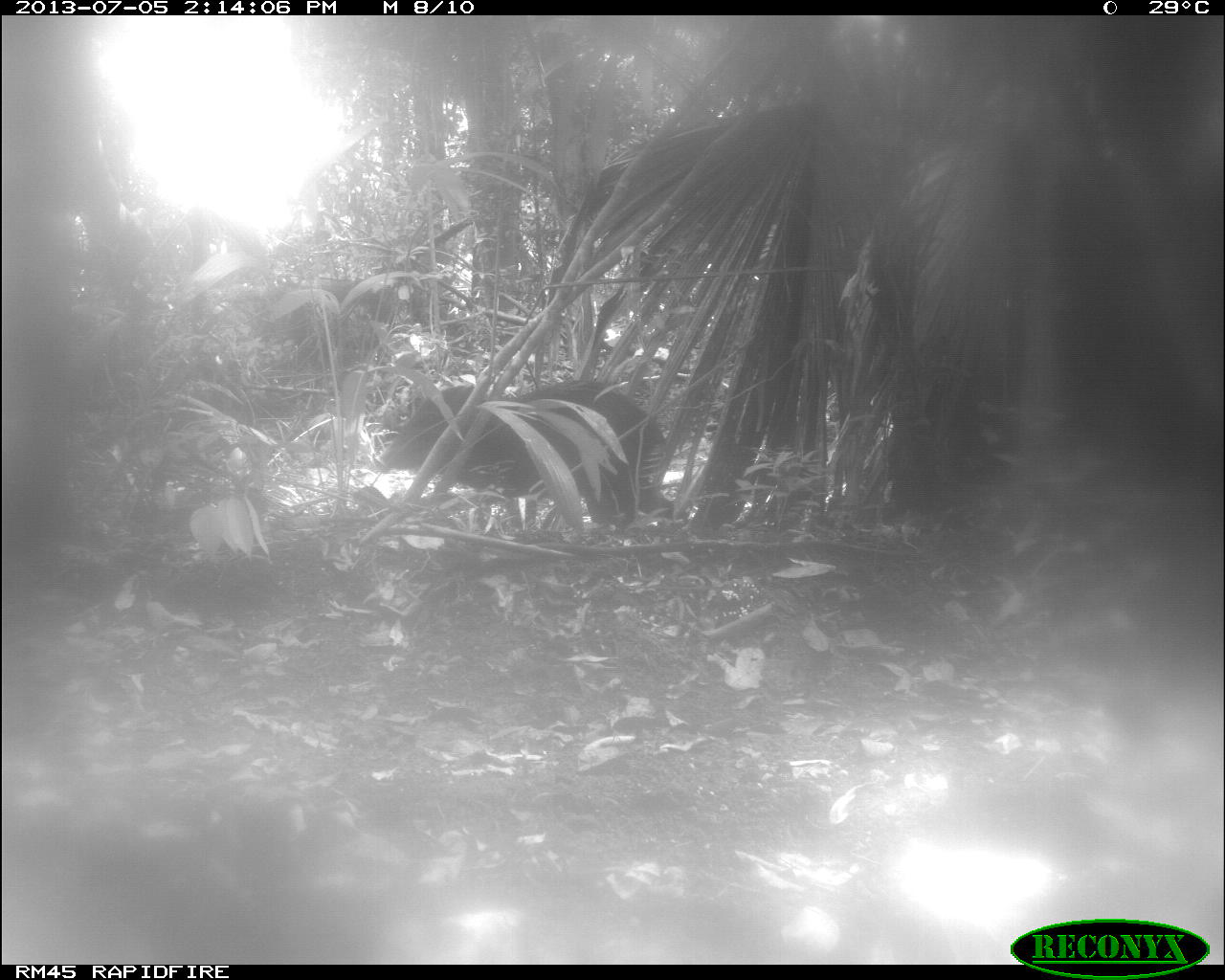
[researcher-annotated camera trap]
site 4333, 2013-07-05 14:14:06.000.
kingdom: Animalia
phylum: Chordata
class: Mammalia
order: Artiodactyla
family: Tayassuidae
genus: Tayassu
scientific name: Tayassu pecari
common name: white-lipped peccary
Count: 2.